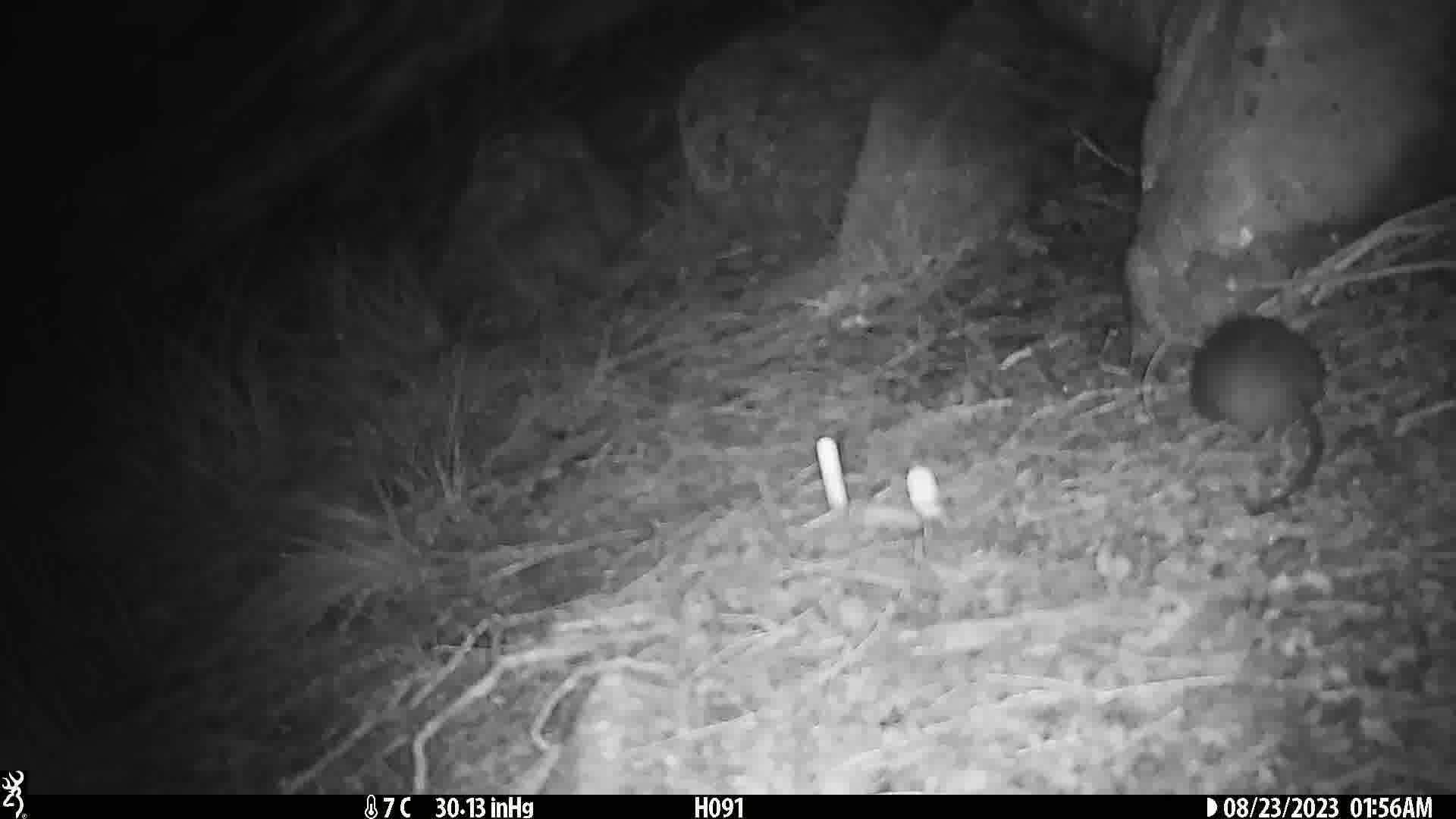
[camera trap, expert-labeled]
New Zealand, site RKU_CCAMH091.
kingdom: Animalia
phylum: Chordata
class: Mammalia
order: Rodentia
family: Muridae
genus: Rattus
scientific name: Rattus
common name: rat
Rat (Rattus).